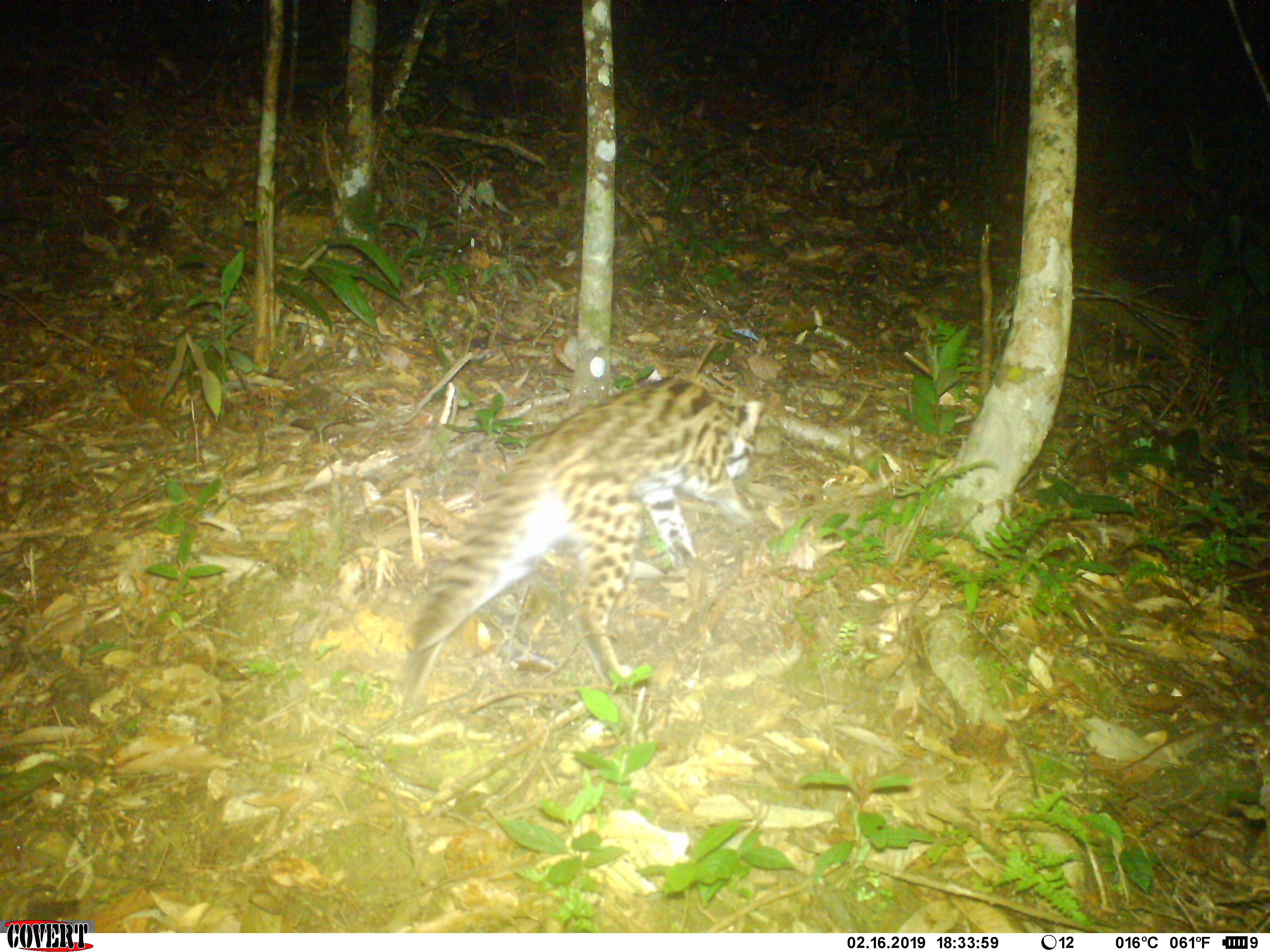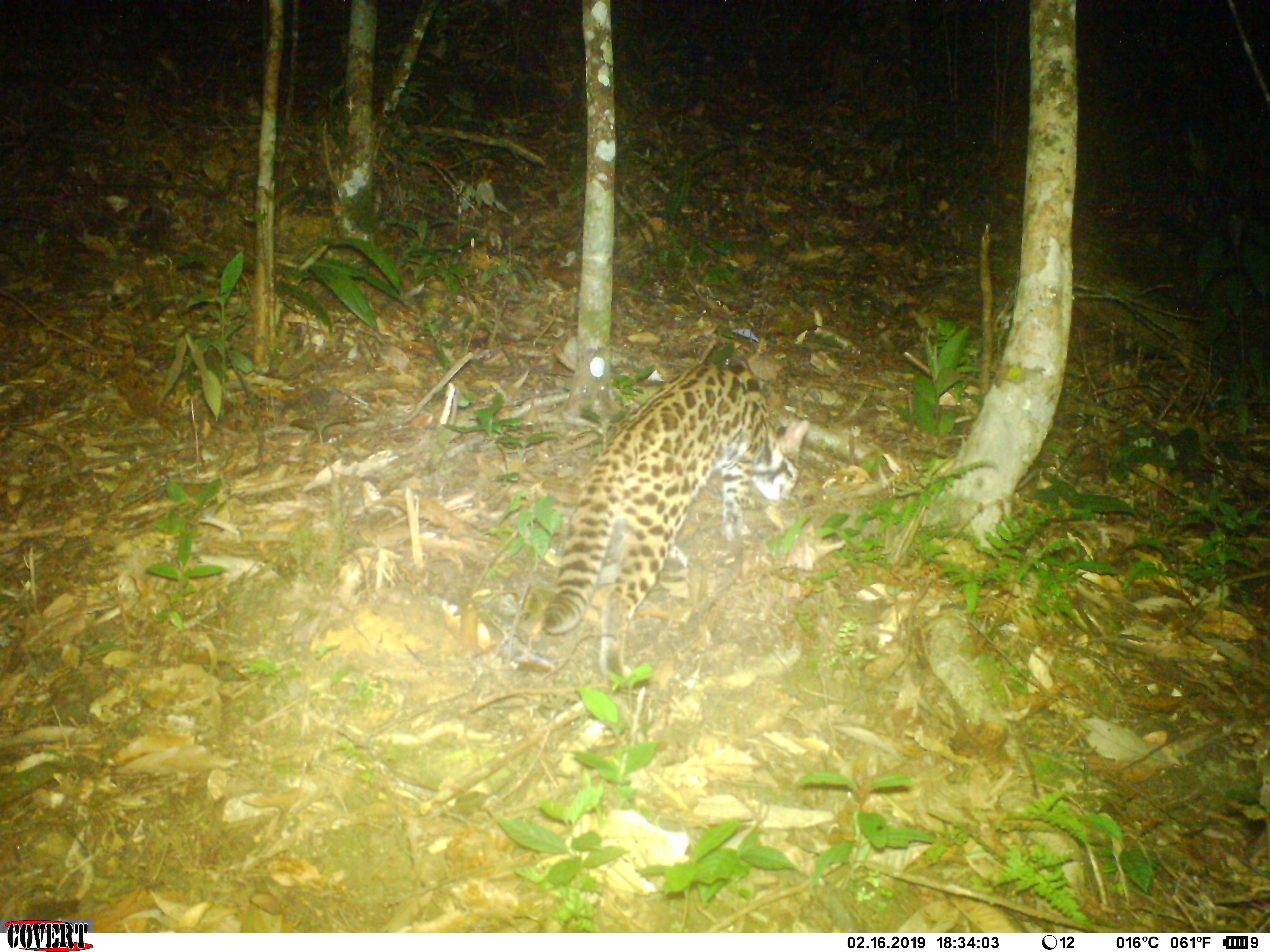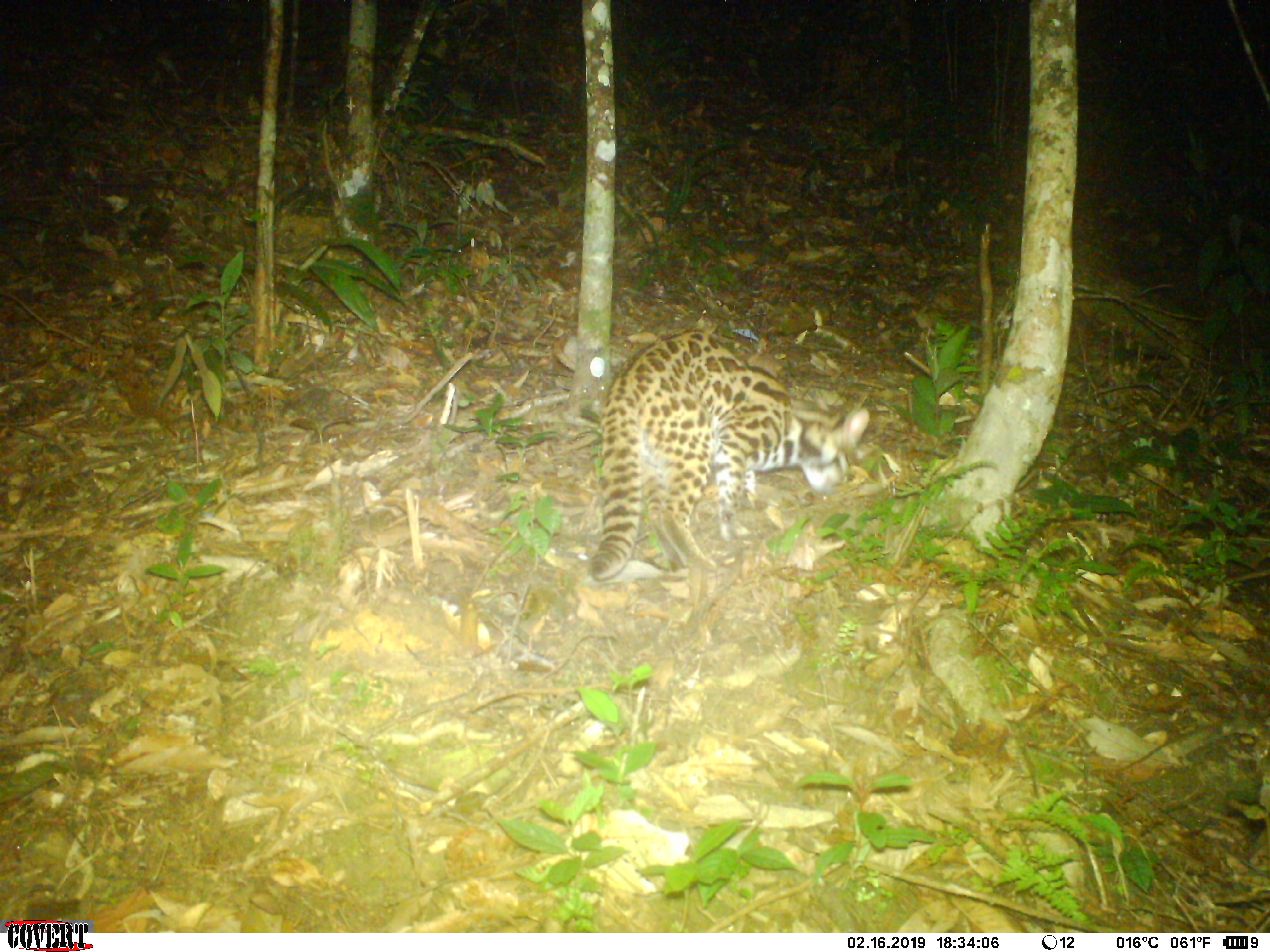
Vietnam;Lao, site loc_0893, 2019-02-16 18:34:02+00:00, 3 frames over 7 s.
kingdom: Animalia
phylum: Chordata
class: Mammalia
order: Carnivora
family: Felidae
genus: Prionailurus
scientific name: Prionailurus bengalensis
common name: leopard cat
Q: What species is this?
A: Leopard cat (Prionailurus bengalensis).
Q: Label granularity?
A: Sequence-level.